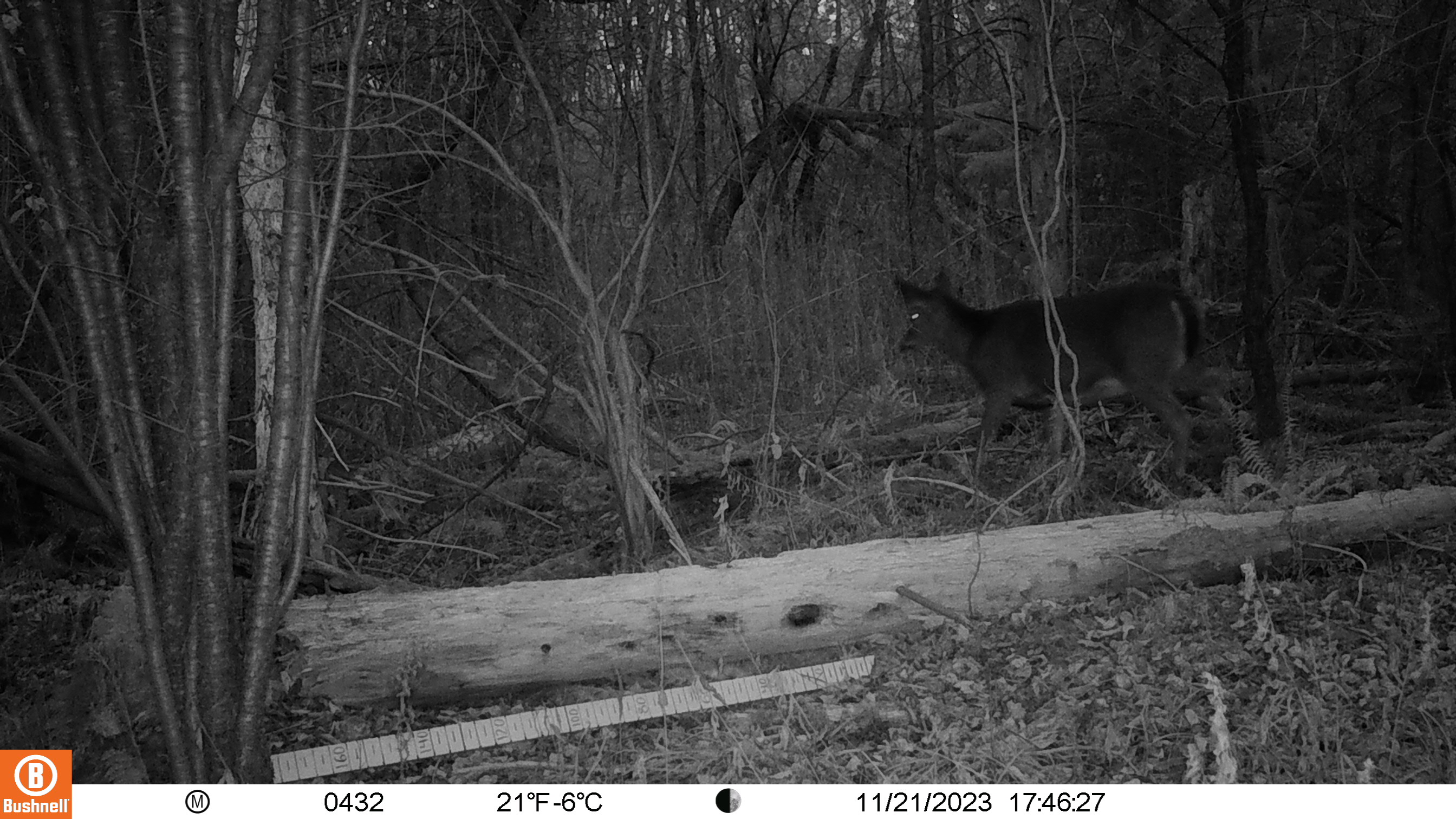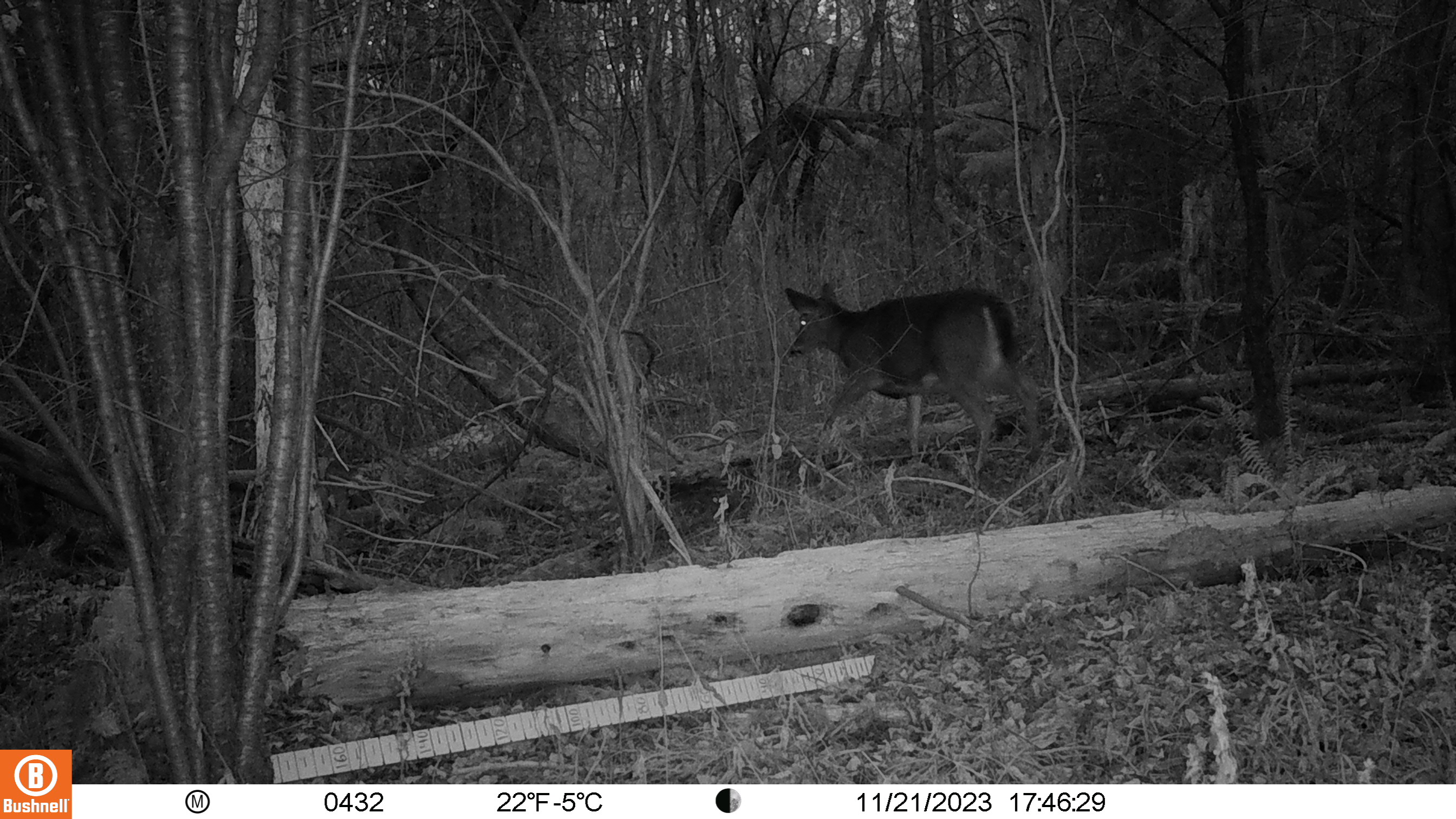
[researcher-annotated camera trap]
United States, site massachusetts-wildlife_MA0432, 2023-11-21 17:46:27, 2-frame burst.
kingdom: Animalia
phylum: Chordata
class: Mammalia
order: Artiodactyla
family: Cervidae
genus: Odocoileus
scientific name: Odocoileus virginianus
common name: white-tailed deer